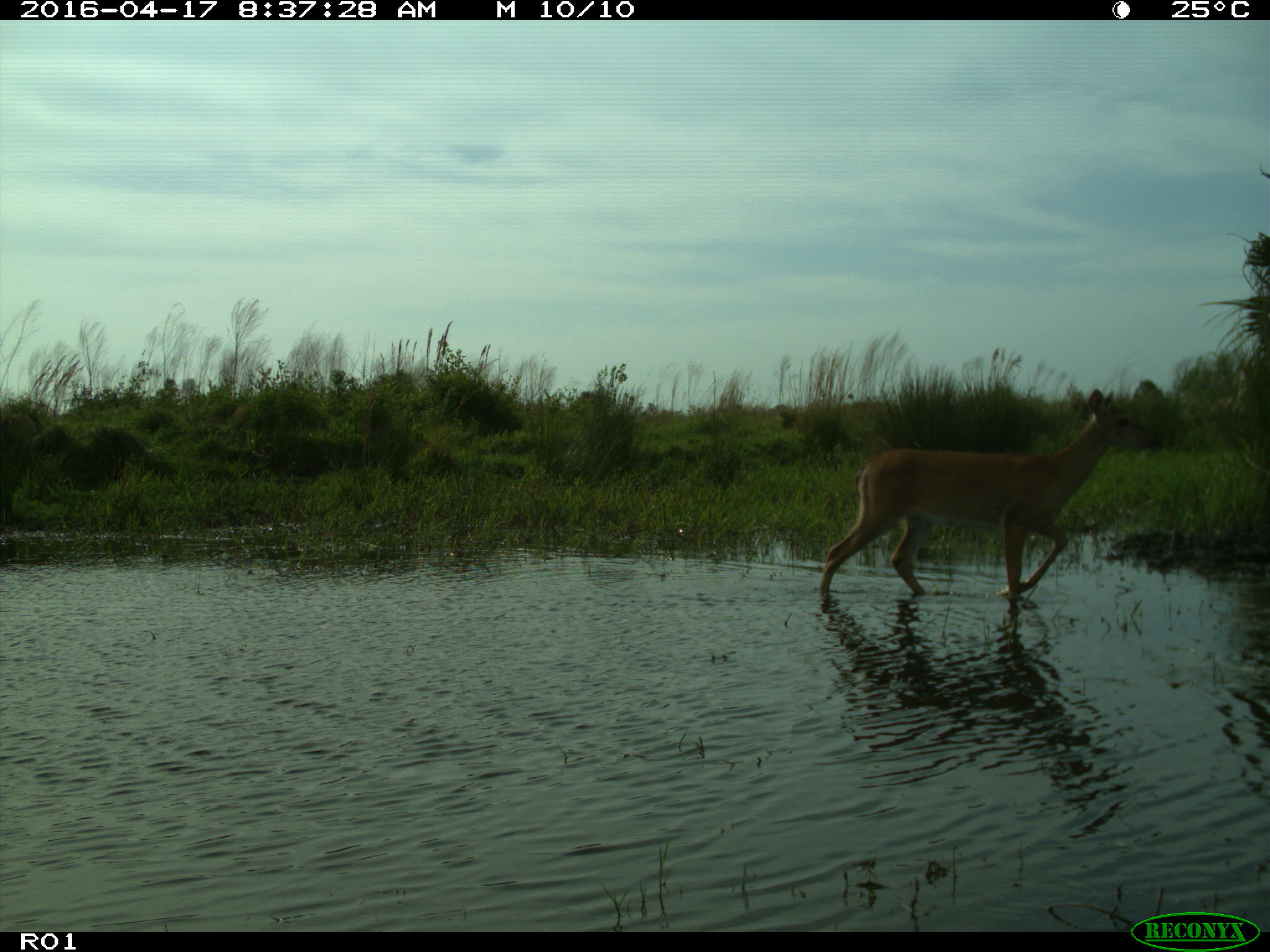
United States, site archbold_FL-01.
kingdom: Animalia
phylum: Chordata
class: Mammalia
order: Artiodactyla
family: Cervidae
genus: Odocoileus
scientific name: Odocoileus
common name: deer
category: unidentified deer